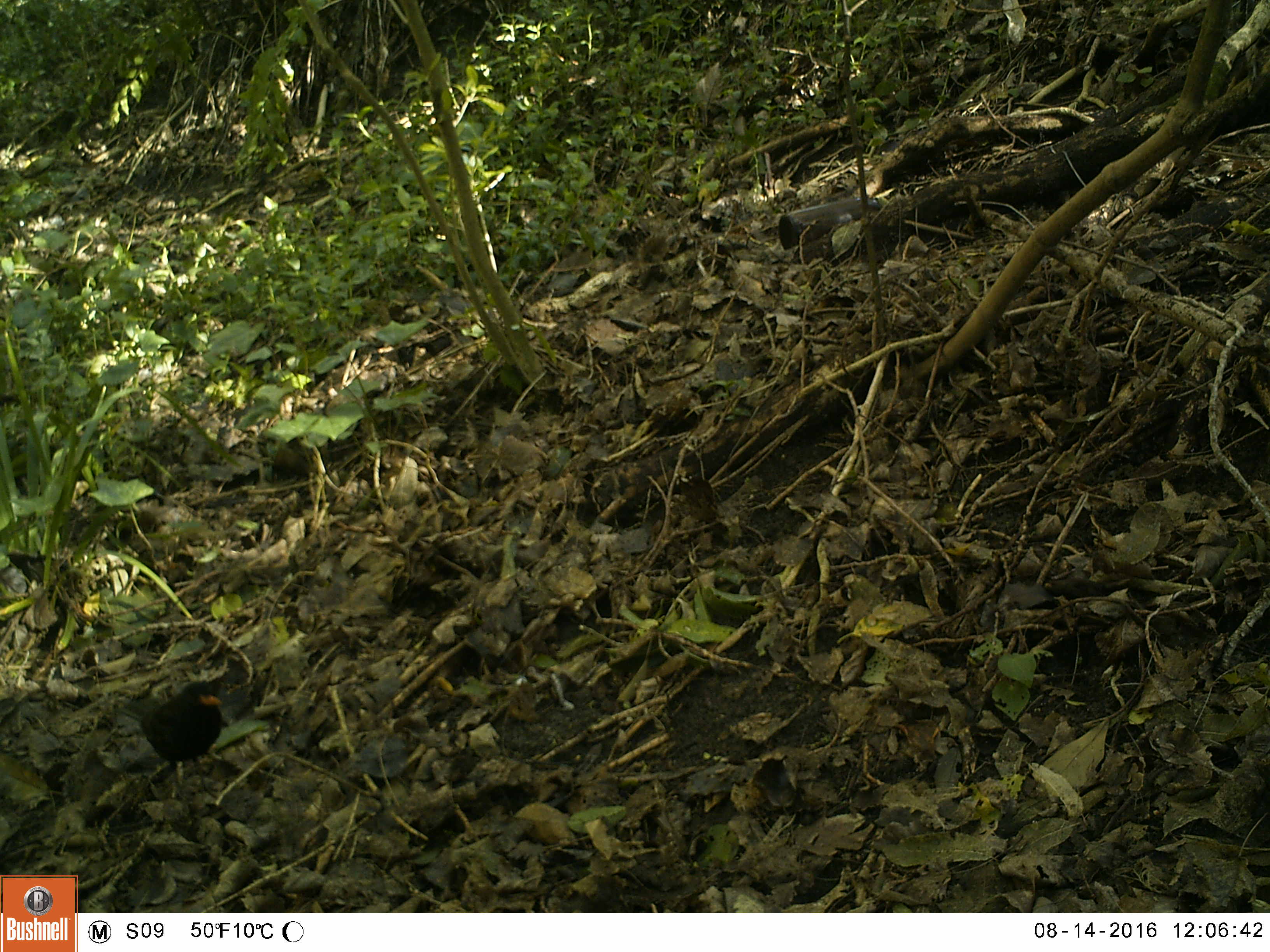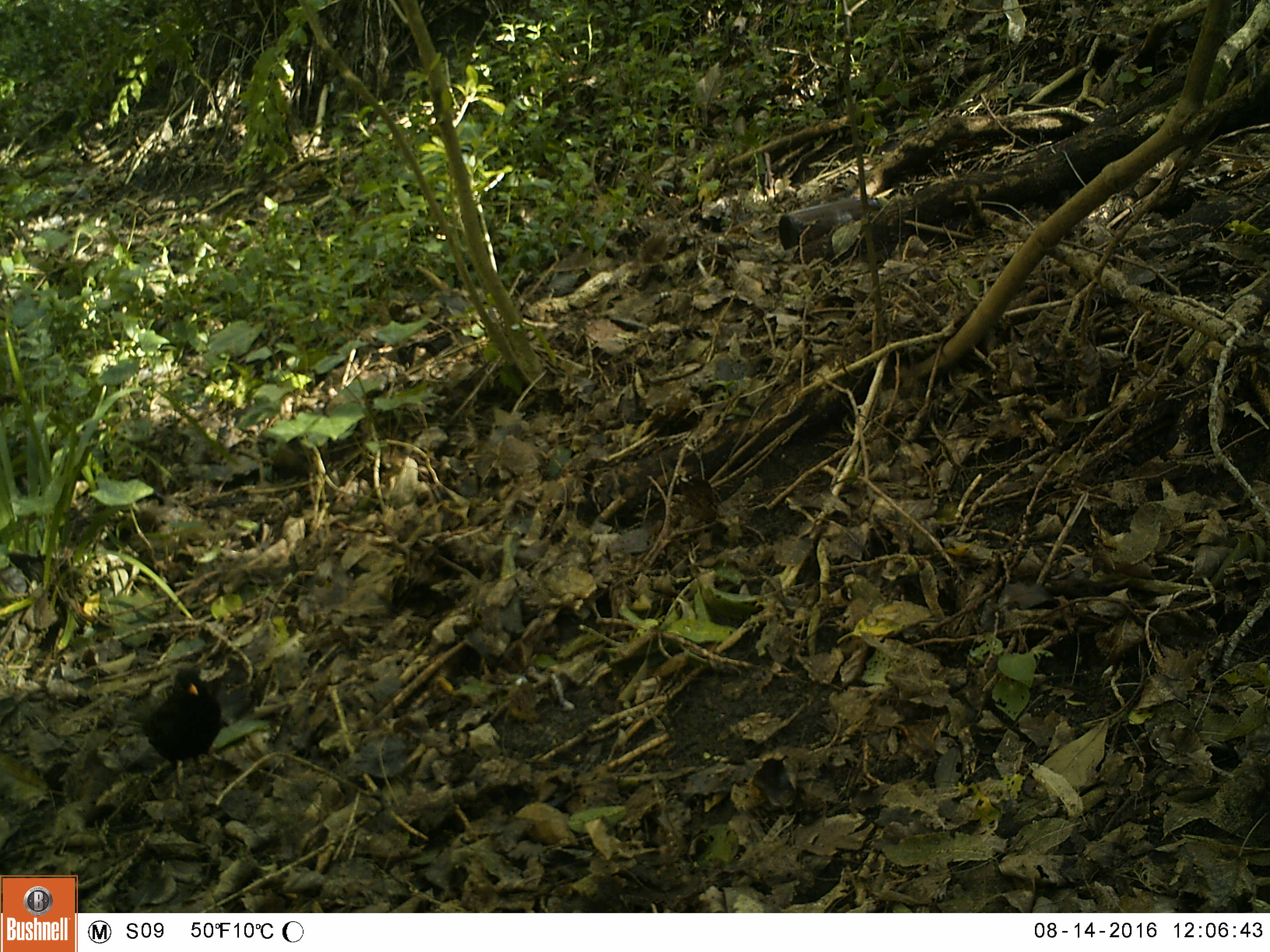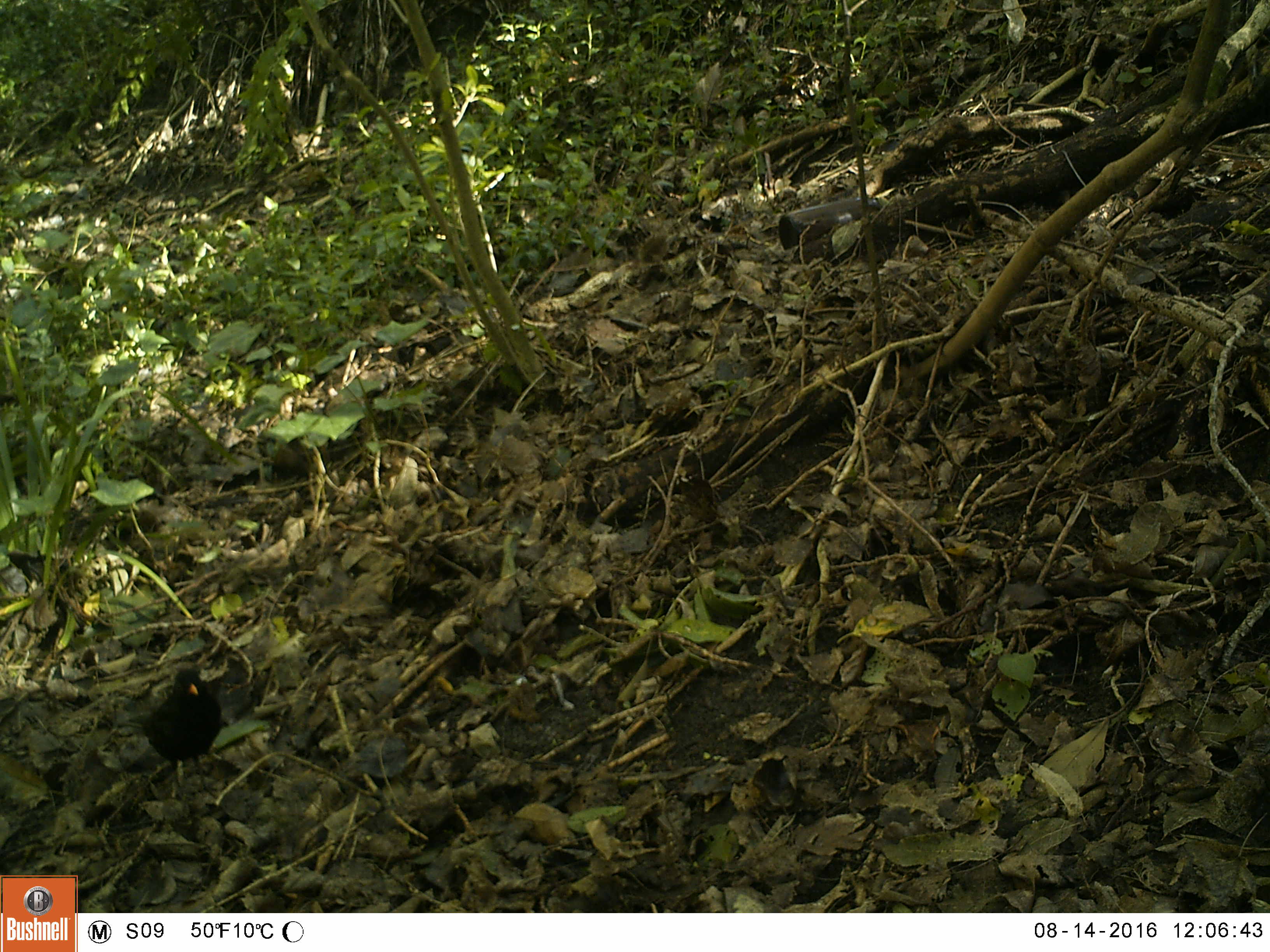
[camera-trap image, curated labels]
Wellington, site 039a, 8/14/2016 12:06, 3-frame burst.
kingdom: Animalia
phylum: Chordata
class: Aves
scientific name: Aves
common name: bird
Bird (Aves).